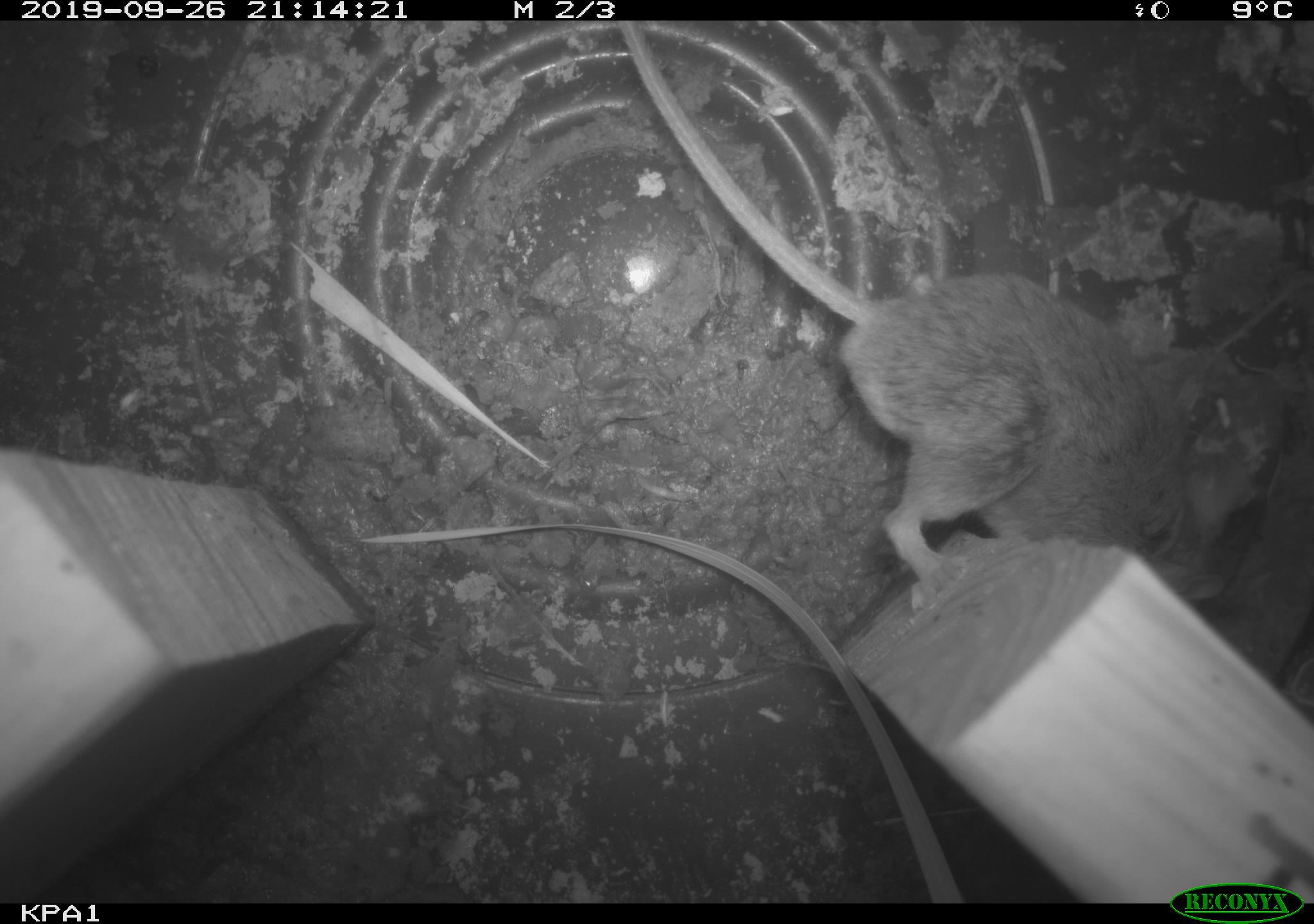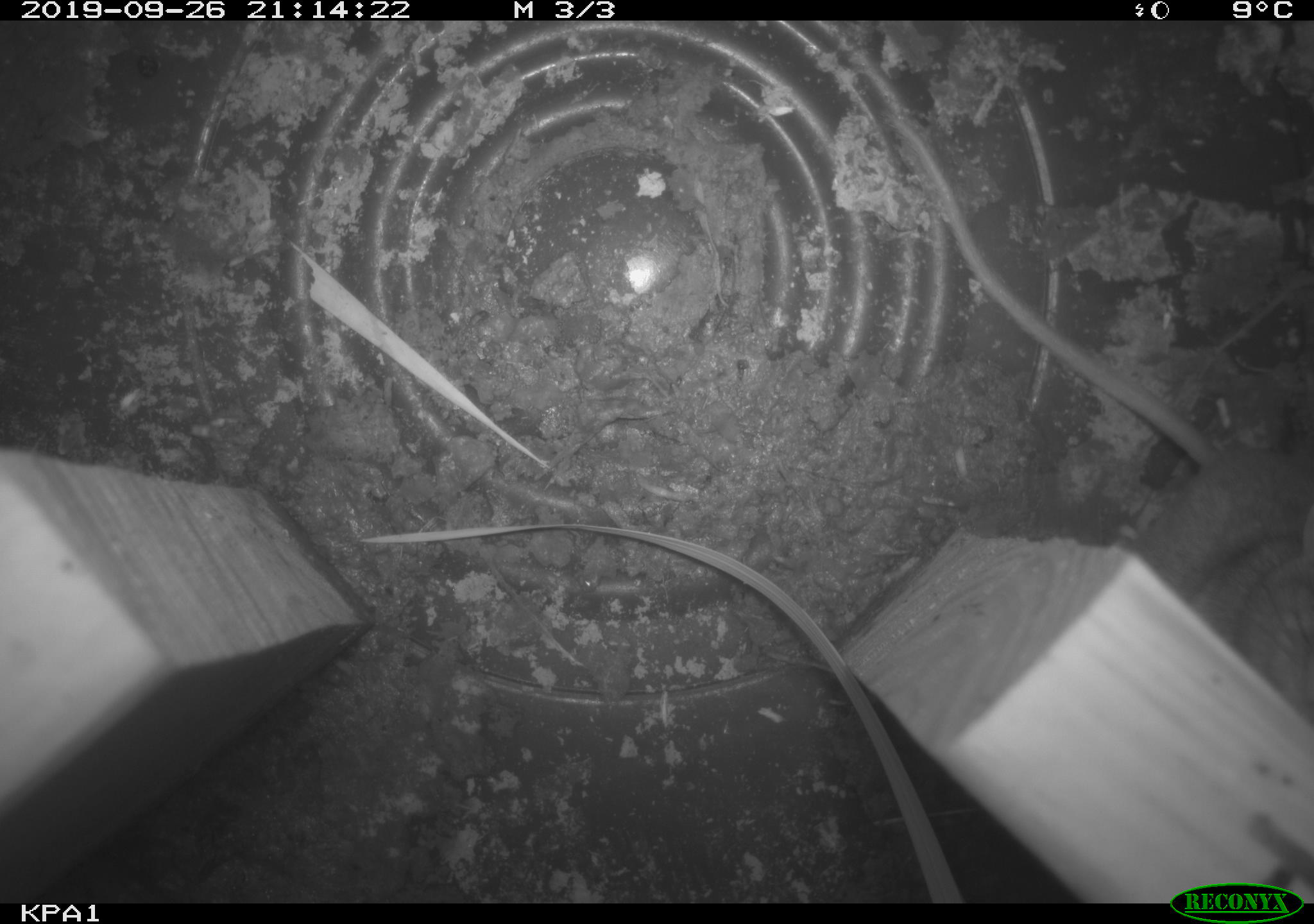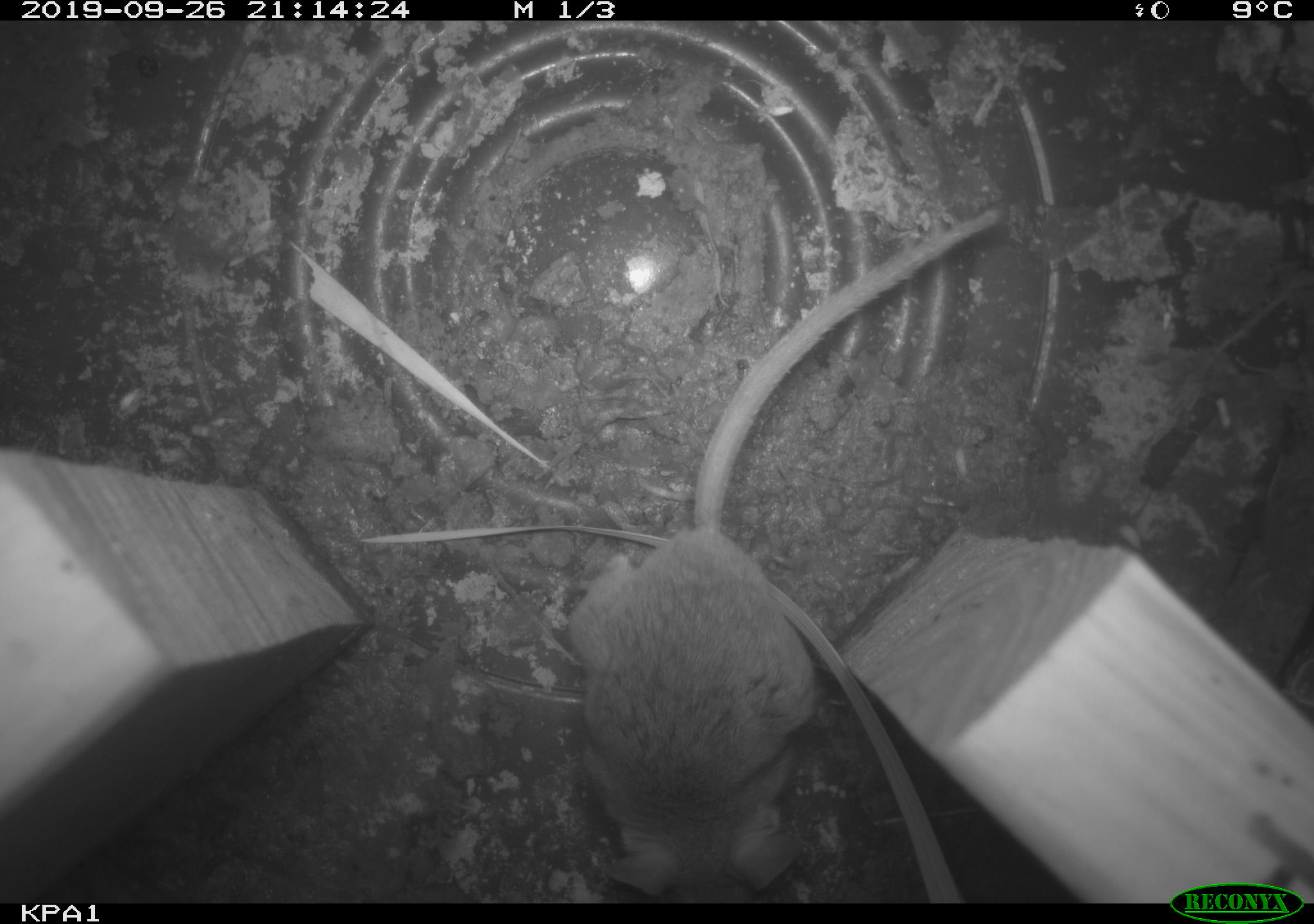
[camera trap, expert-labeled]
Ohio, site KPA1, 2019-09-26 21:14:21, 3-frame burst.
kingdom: Animalia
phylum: Chordata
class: Mammalia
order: Rodentia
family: Cricetidae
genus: Peromyscus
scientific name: Peromyscus leucopus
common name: white-footed mouse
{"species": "white-footed mouse (Peromyscus leucopus)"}